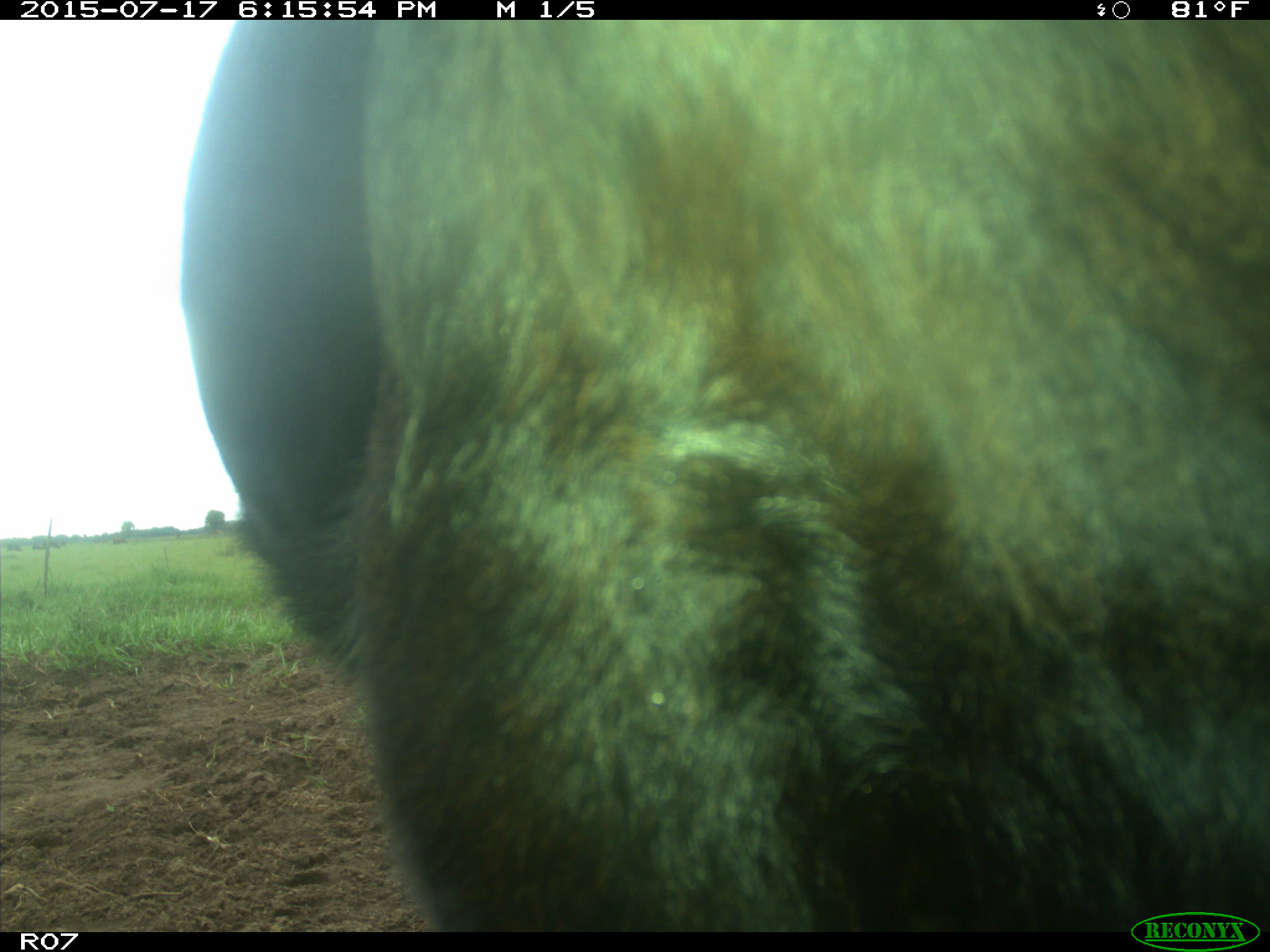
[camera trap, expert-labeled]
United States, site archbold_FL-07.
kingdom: Animalia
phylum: Chordata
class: Mammalia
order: Artiodactyla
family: Bovidae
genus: Bos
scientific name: Bos taurus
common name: domestic cow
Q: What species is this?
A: Bos taurus (domestic cow).